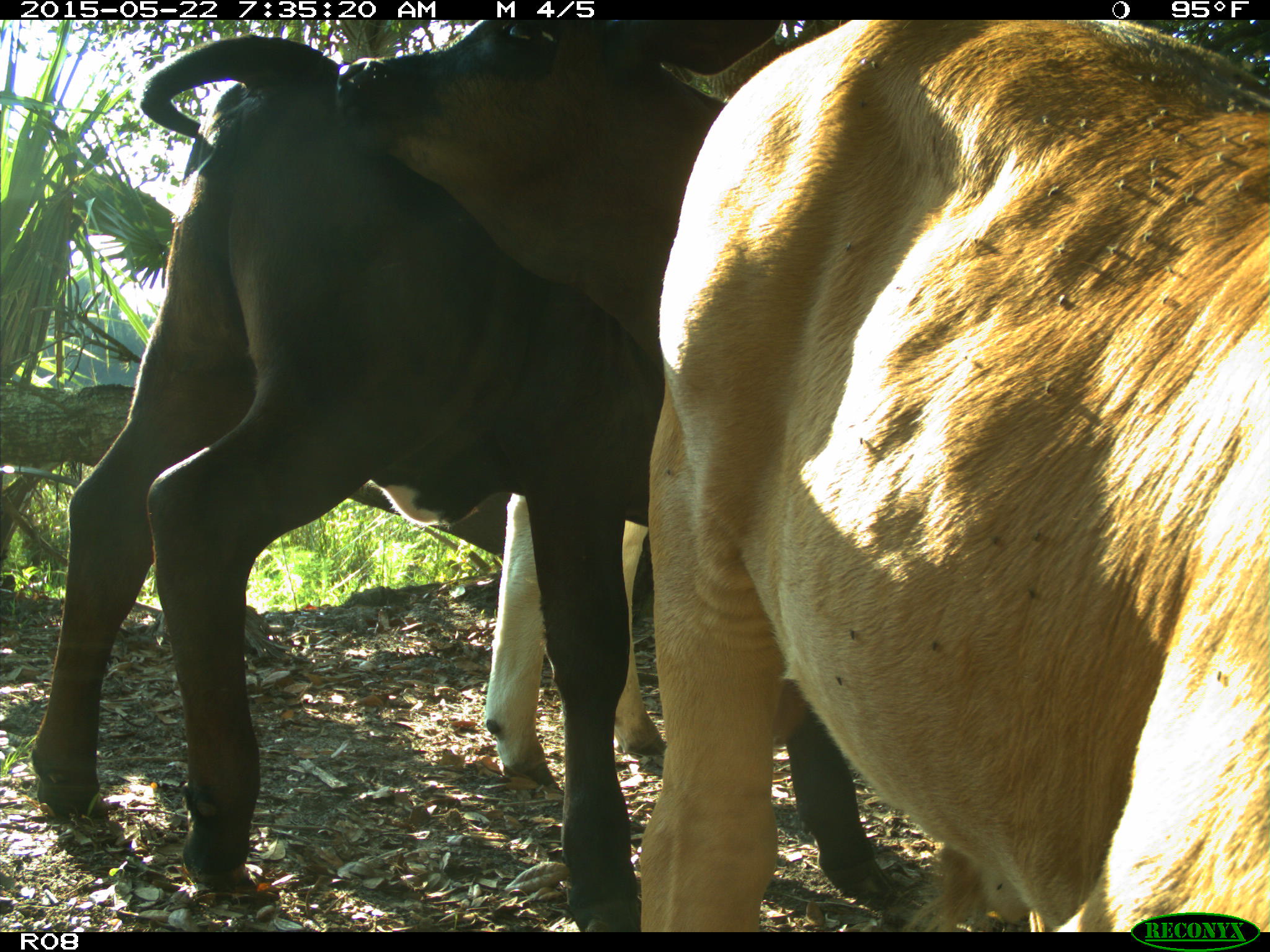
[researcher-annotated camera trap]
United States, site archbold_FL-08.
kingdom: Animalia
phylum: Chordata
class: Mammalia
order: Artiodactyla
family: Bovidae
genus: Bos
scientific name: Bos taurus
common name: domestic cow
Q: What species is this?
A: Bos taurus (domestic cow).